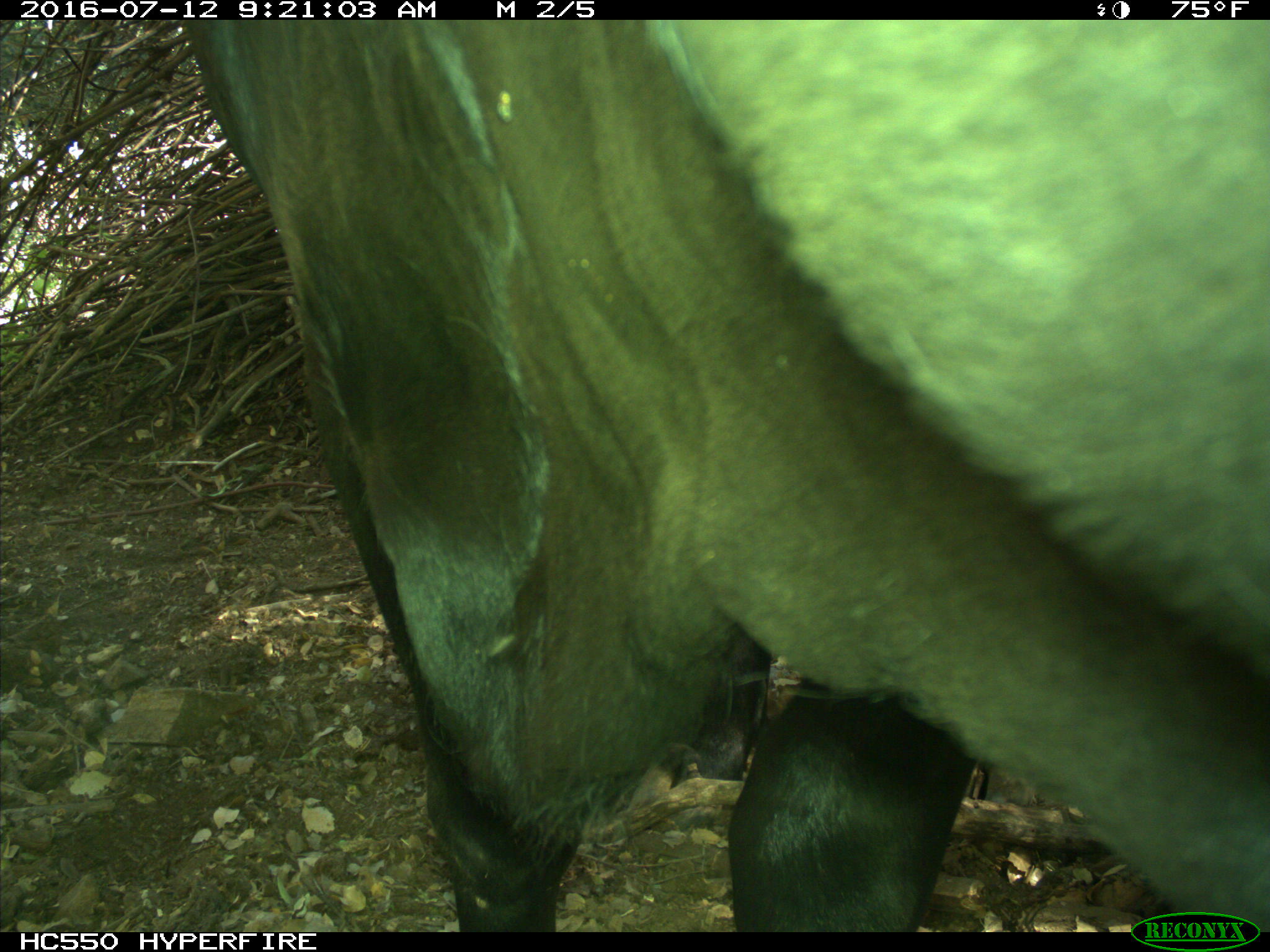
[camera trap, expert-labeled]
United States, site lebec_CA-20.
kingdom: Animalia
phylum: Chordata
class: Mammalia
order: Artiodactyla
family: Bovidae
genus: Bos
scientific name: Bos taurus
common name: domestic cow